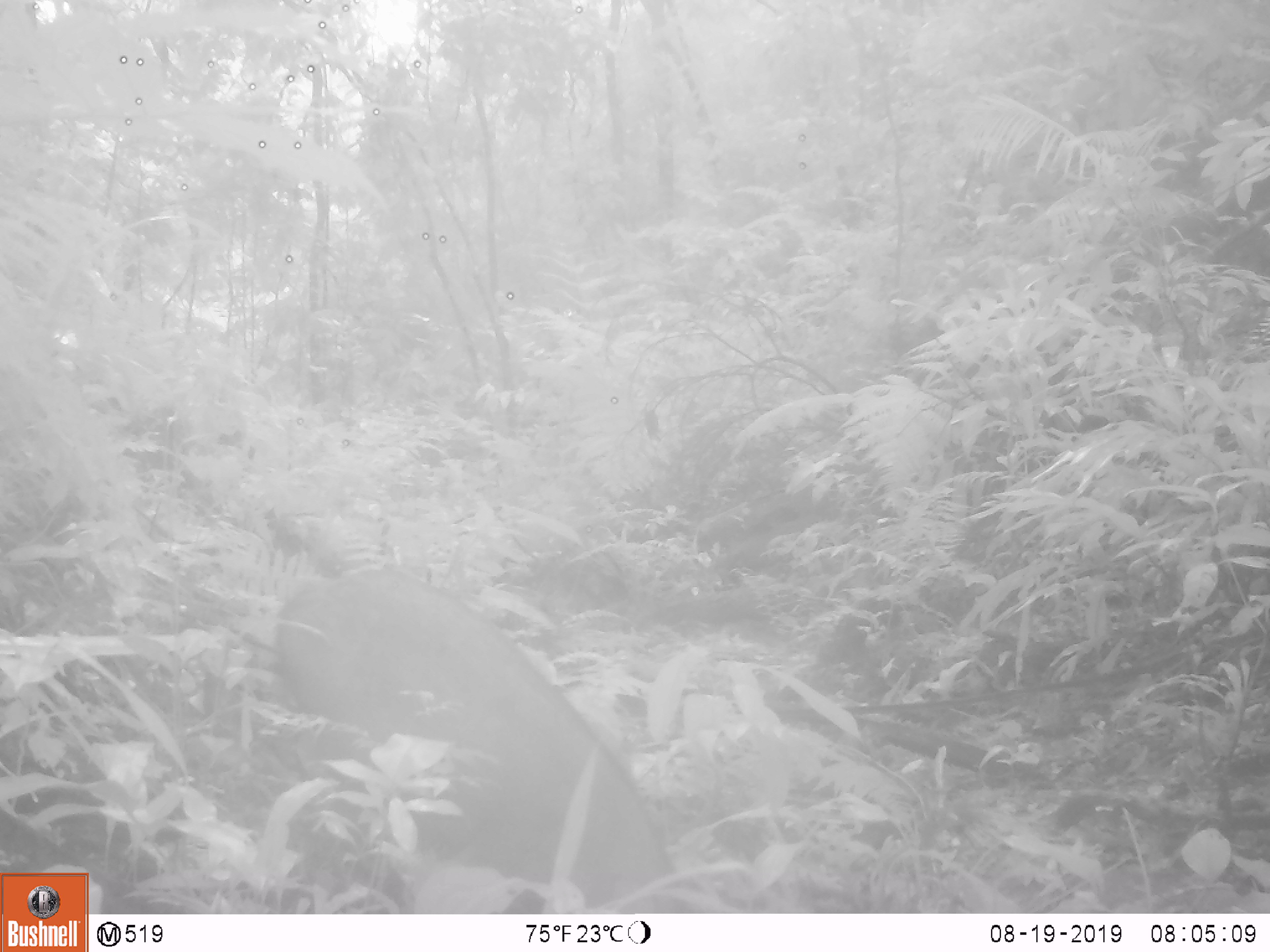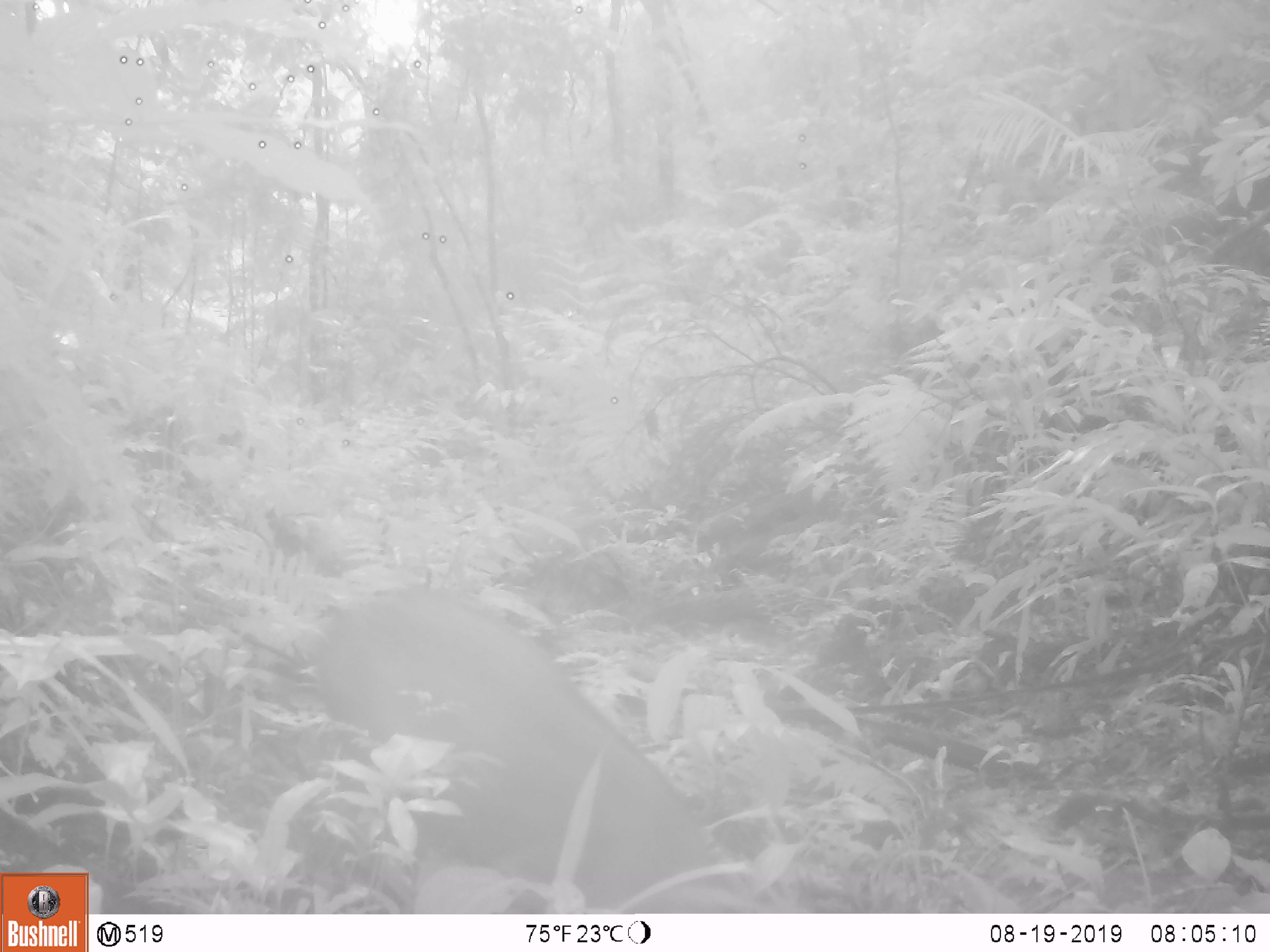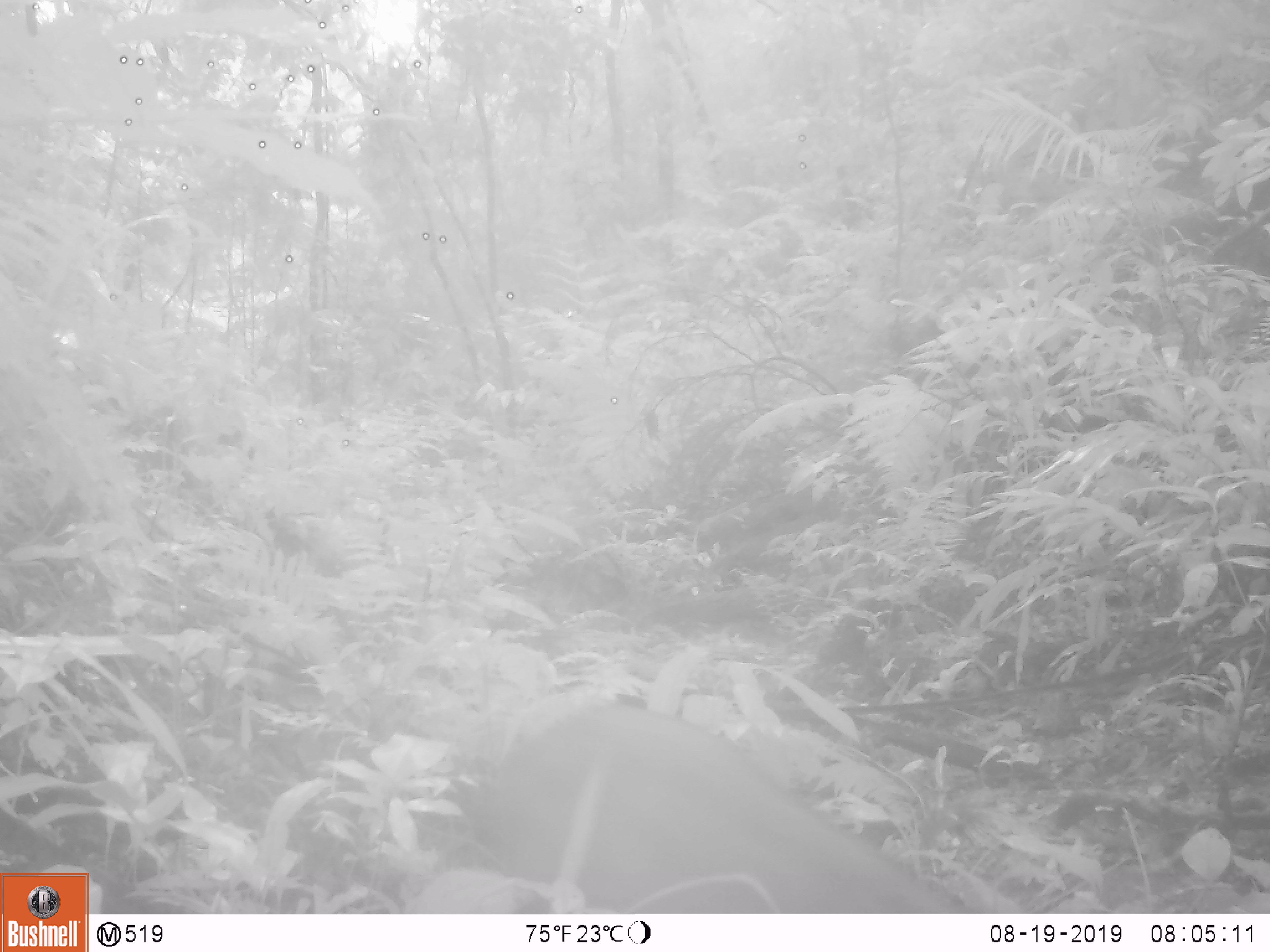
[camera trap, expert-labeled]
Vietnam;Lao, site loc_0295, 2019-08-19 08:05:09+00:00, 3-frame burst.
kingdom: Animalia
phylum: Chordata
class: Mammalia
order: Artiodactyla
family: Suidae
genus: Sus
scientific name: Sus scrofa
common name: eurasian wild pig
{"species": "eurasian wild pig (Sus scrofa)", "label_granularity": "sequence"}